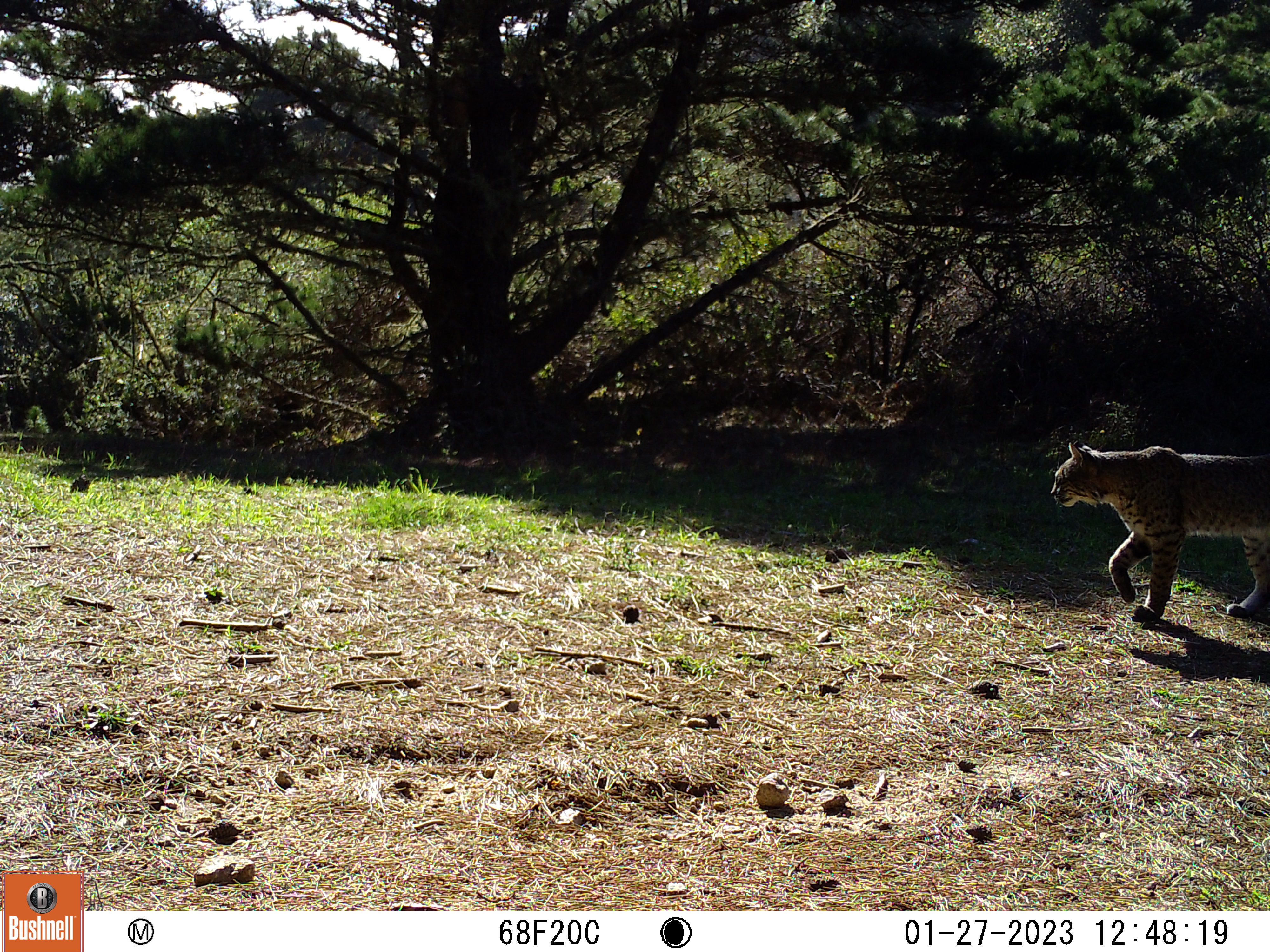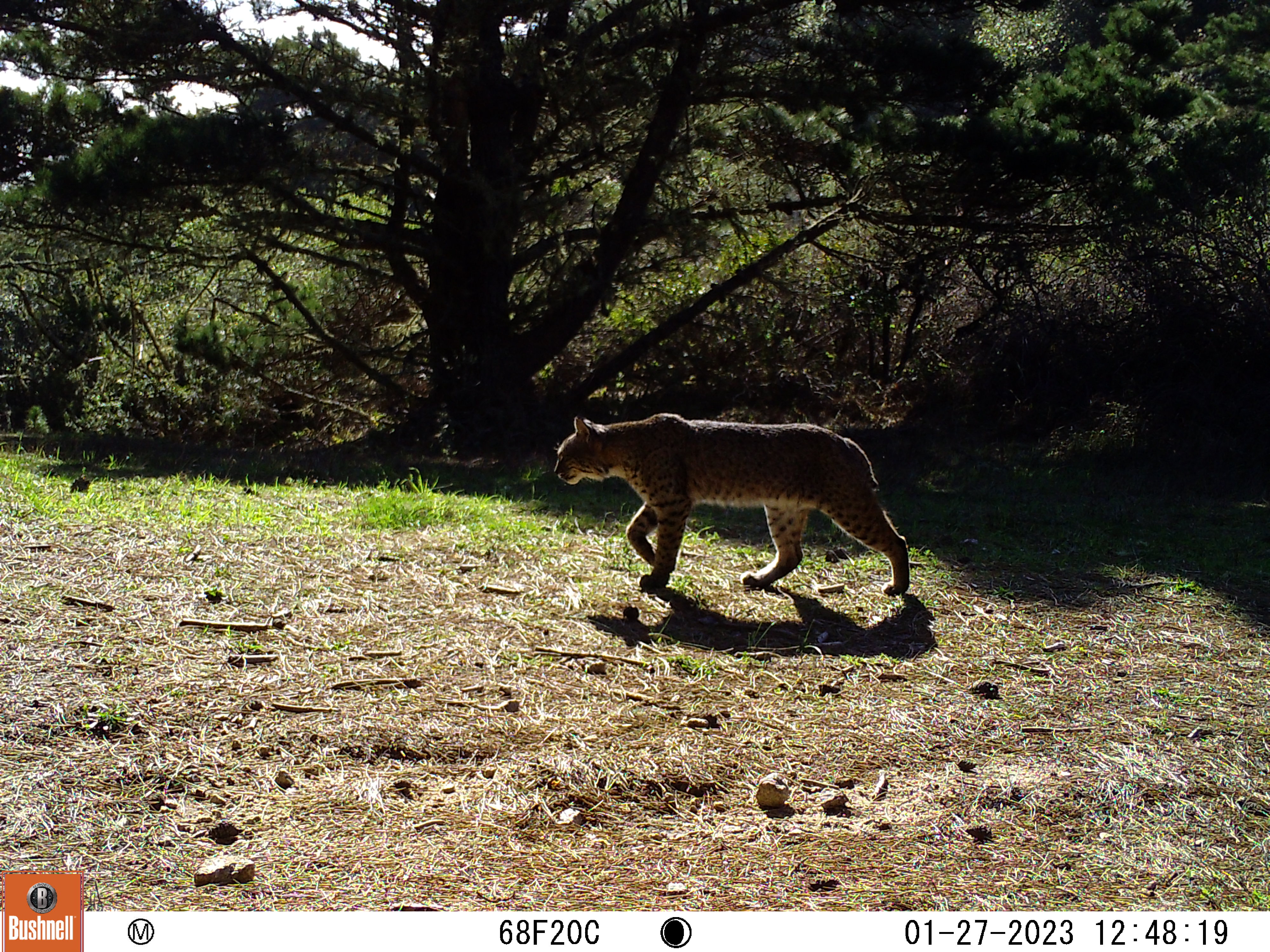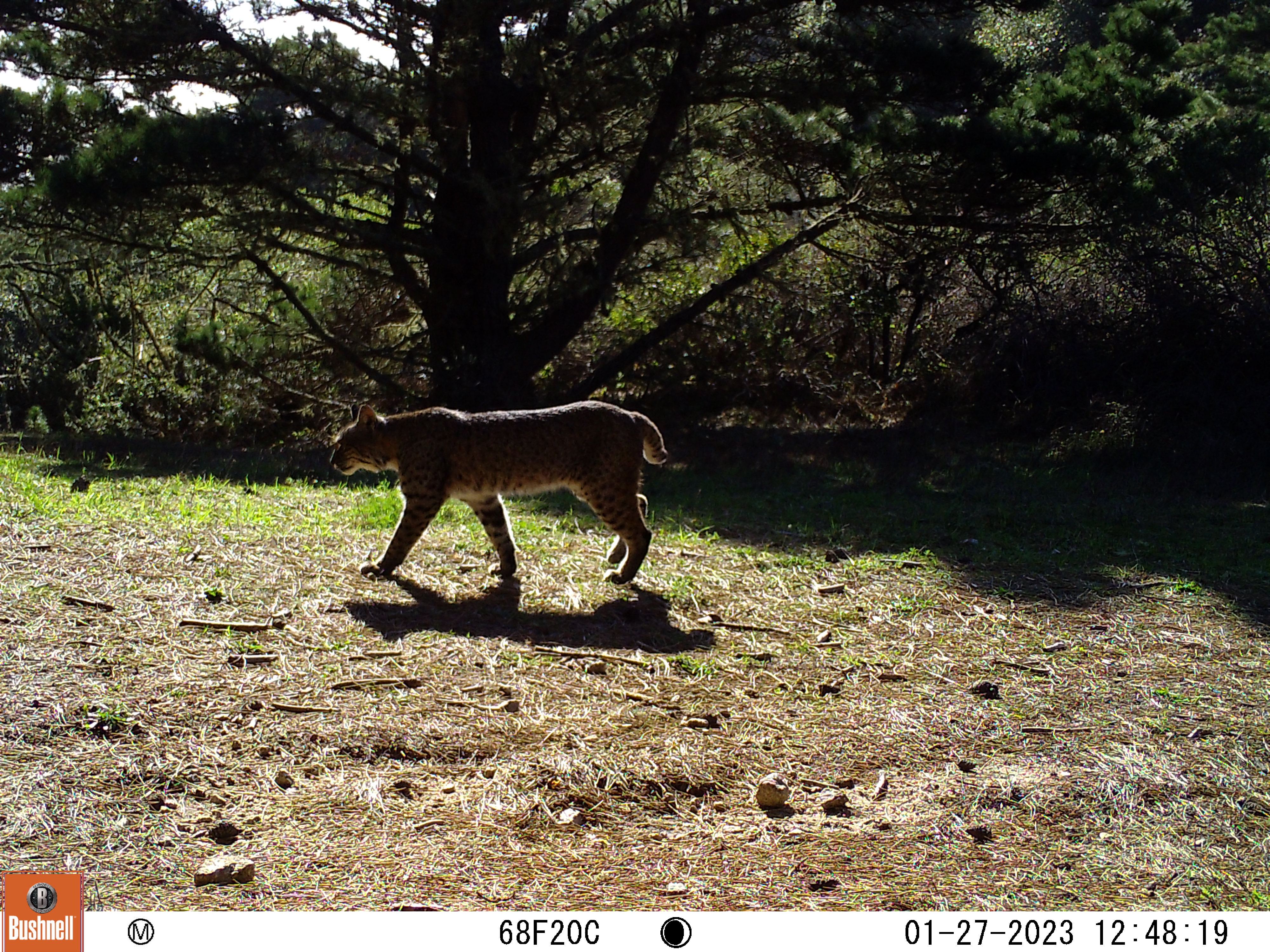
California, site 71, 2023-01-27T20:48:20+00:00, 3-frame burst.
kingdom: Animalia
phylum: Chordata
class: Mammalia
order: Carnivora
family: Felidae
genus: Lynx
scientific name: Lynx rufus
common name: bobcat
Bobcat (Lynx rufus).